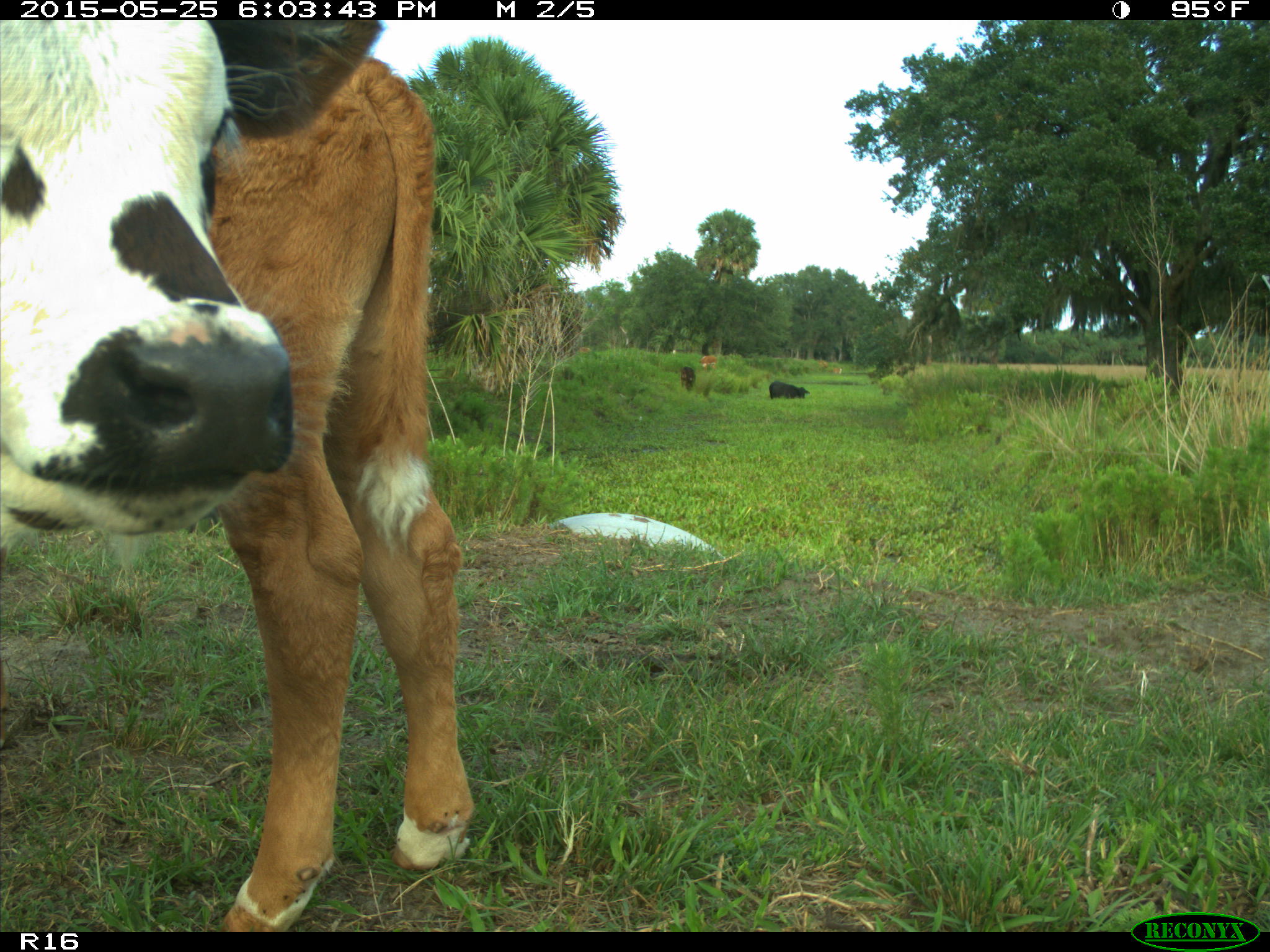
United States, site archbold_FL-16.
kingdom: Animalia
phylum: Chordata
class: Mammalia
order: Artiodactyla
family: Bovidae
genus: Bos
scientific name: Bos taurus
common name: domestic cow